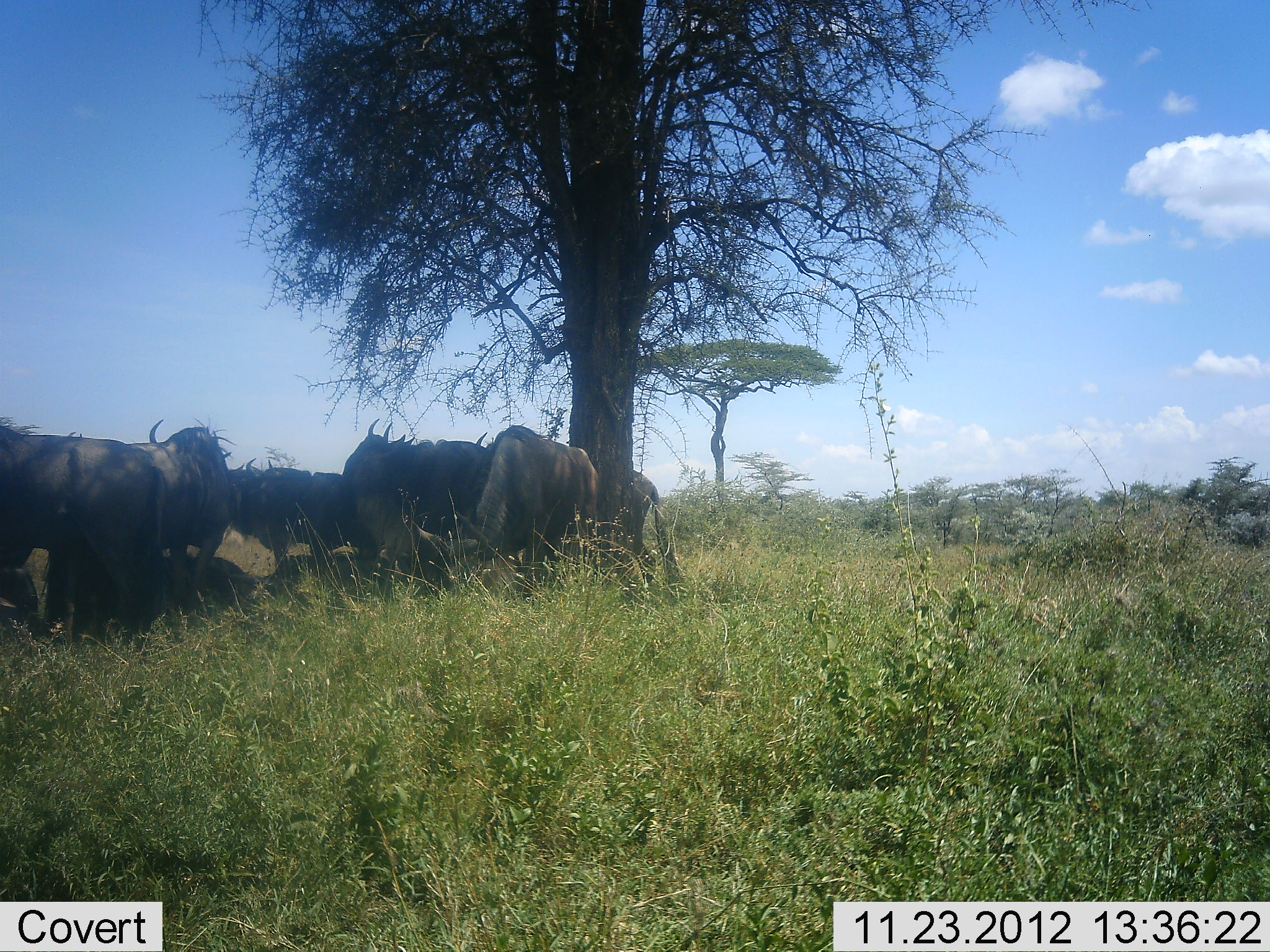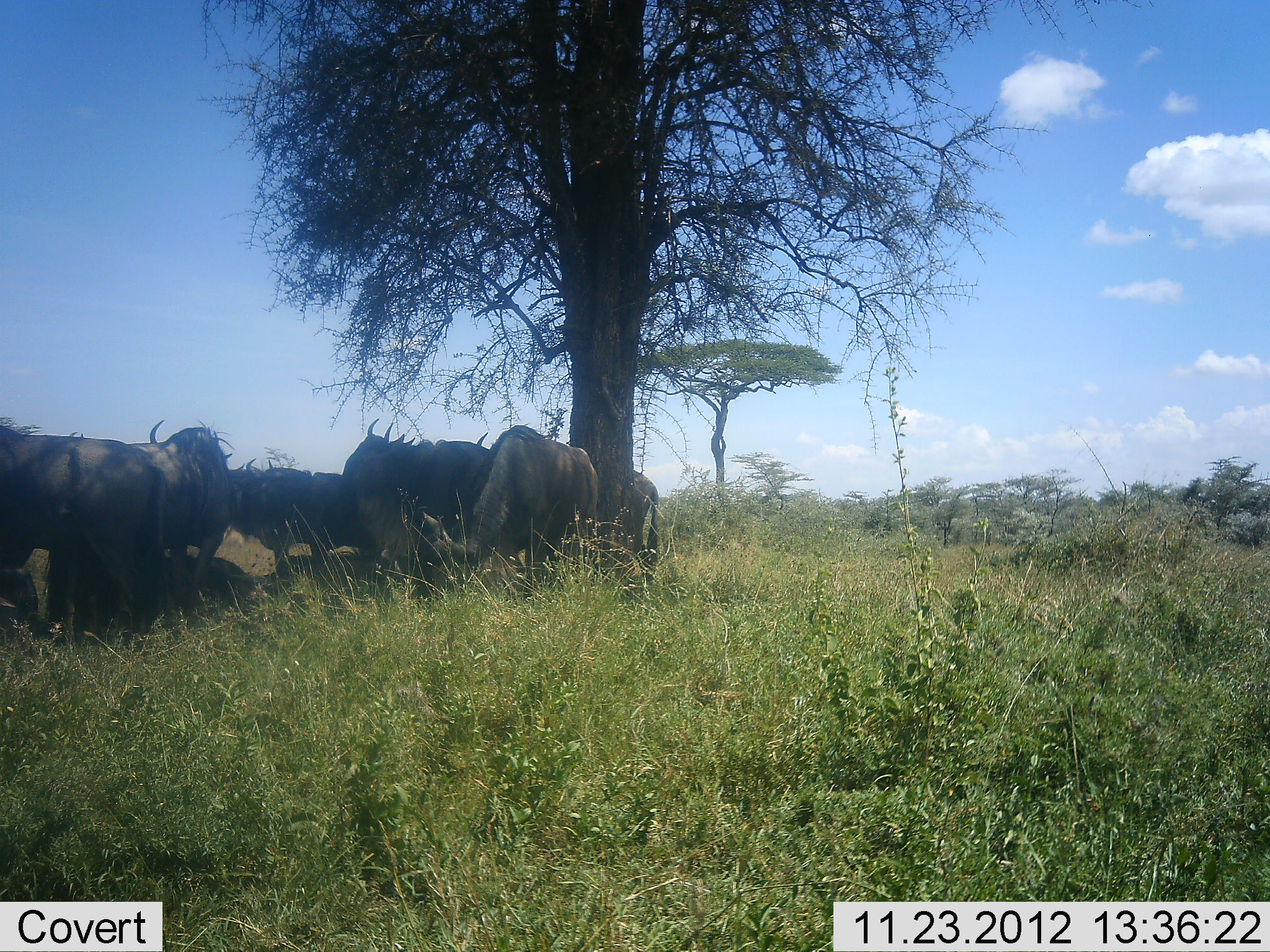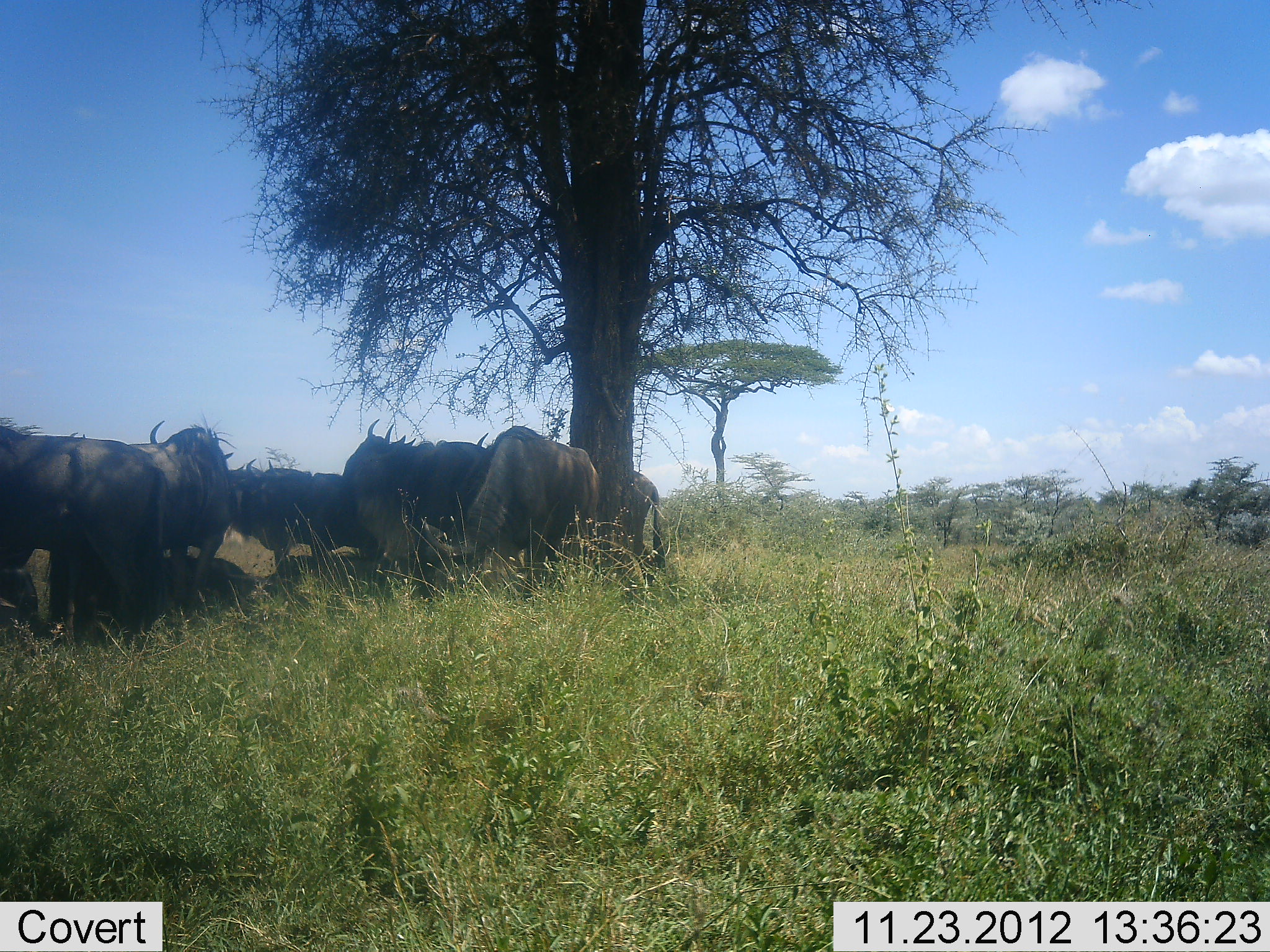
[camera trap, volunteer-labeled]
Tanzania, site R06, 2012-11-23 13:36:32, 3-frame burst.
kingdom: Animalia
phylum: Chordata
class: Mammalia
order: Artiodactyla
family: Bovidae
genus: Connochaetes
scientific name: Connochaetes taurinus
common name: blue wildebeest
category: wildebeest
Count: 8.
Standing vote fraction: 80%.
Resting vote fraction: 70%.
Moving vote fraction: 0%.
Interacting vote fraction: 0%.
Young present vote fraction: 0%.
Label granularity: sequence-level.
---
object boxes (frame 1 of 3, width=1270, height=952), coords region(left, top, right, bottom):
animal: region(0, 426, 156, 648); region(455, 425, 601, 606); region(343, 433, 478, 607); region(126, 419, 231, 635); region(429, 439, 488, 567); region(245, 456, 312, 558); region(629, 468, 676, 589); region(387, 433, 436, 509); region(310, 469, 349, 559)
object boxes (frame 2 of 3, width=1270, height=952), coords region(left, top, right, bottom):
animal: region(0, 424, 165, 651); region(425, 422, 600, 602); region(125, 418, 237, 618); region(344, 435, 433, 604); region(435, 433, 493, 568); region(244, 456, 309, 559); region(629, 466, 663, 585); region(396, 431, 416, 447)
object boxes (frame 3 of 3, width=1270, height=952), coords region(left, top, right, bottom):
animal: region(0, 427, 162, 650); region(420, 424, 601, 604); region(344, 434, 452, 599); region(147, 421, 235, 623); region(246, 457, 309, 579); region(433, 427, 489, 535); region(631, 470, 666, 582); region(311, 470, 345, 575); region(398, 434, 418, 448)